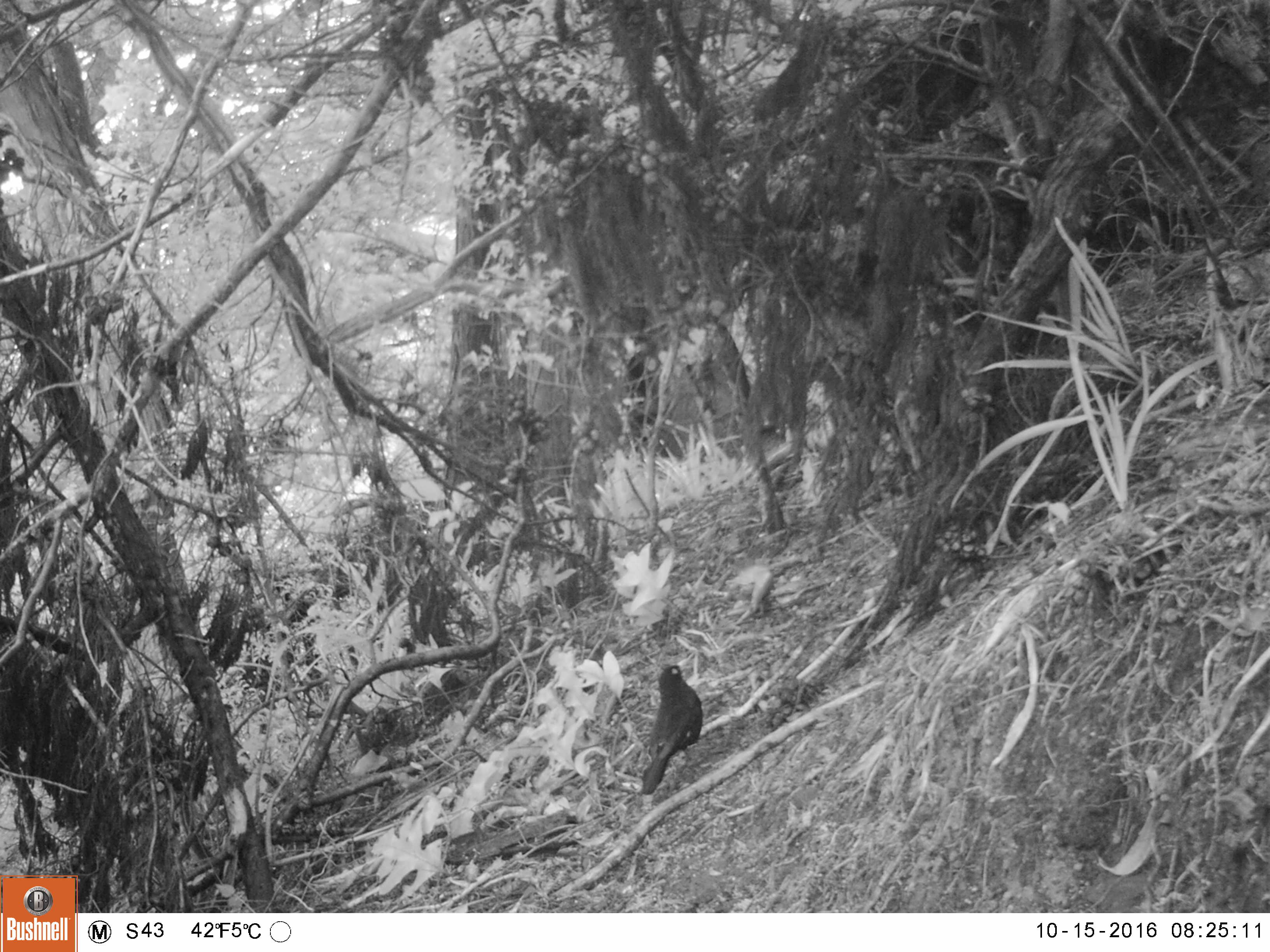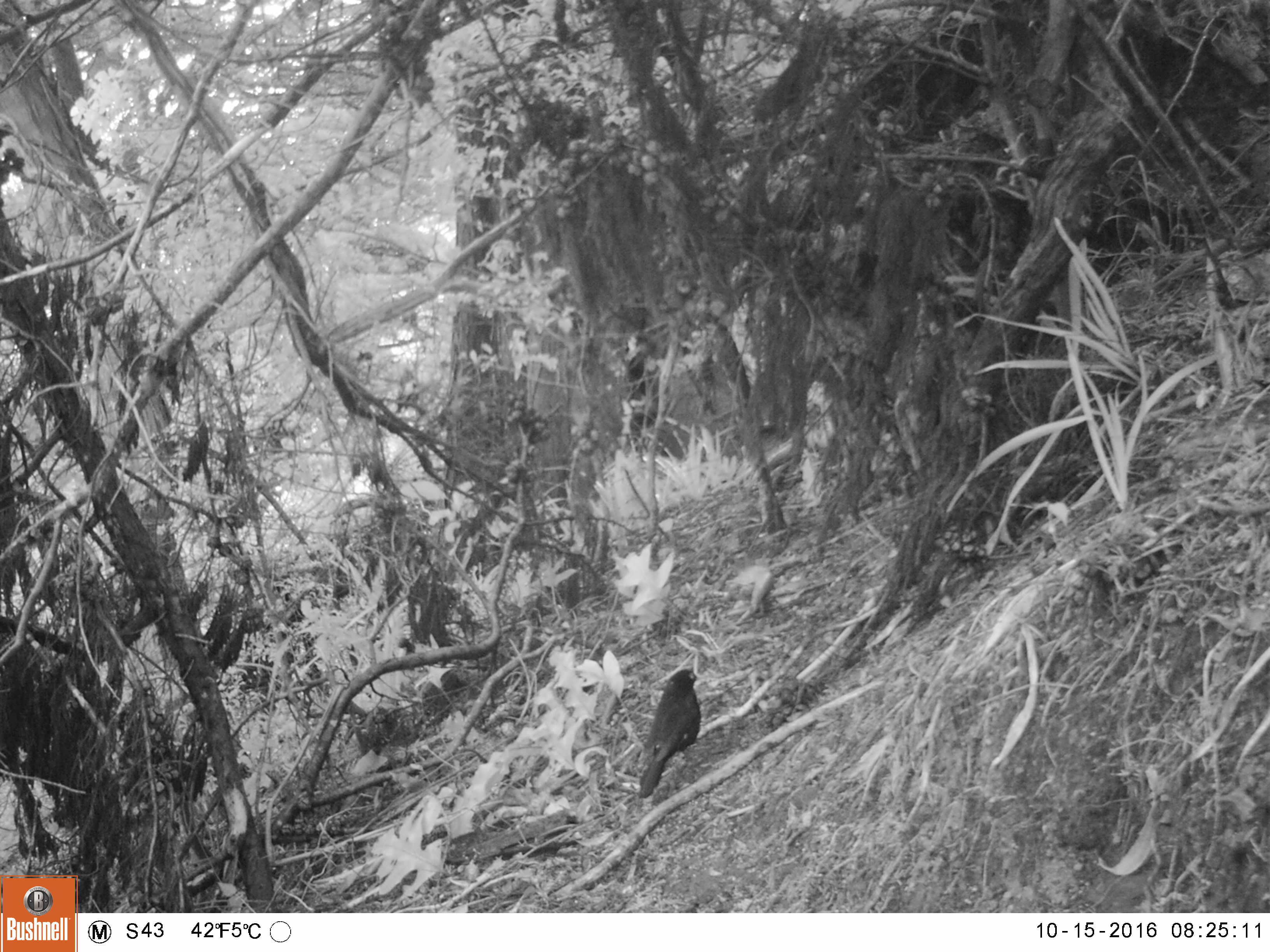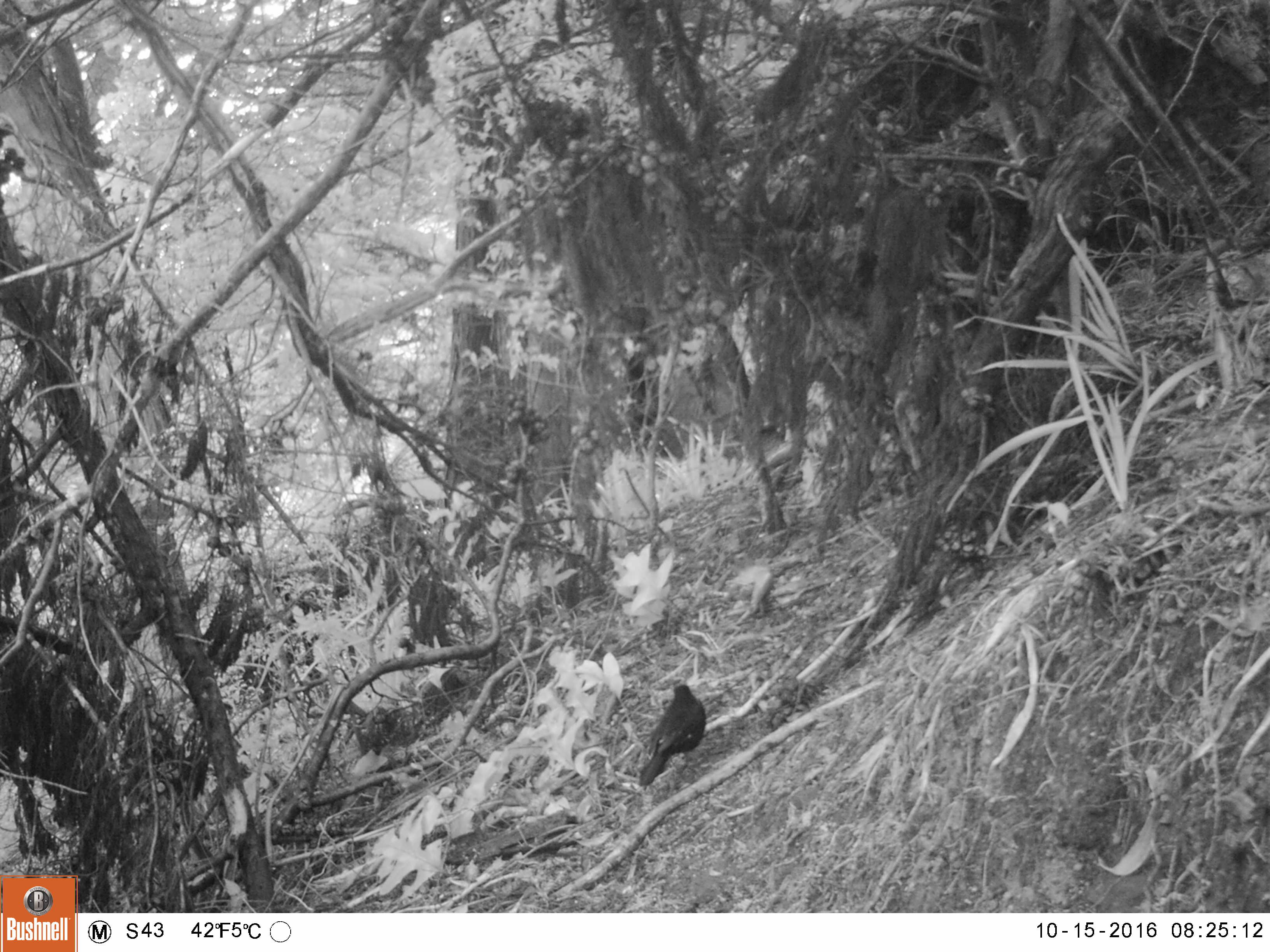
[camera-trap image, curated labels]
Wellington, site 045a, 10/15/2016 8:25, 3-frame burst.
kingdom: Animalia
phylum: Chordata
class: Aves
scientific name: Aves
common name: bird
Bird (Aves).